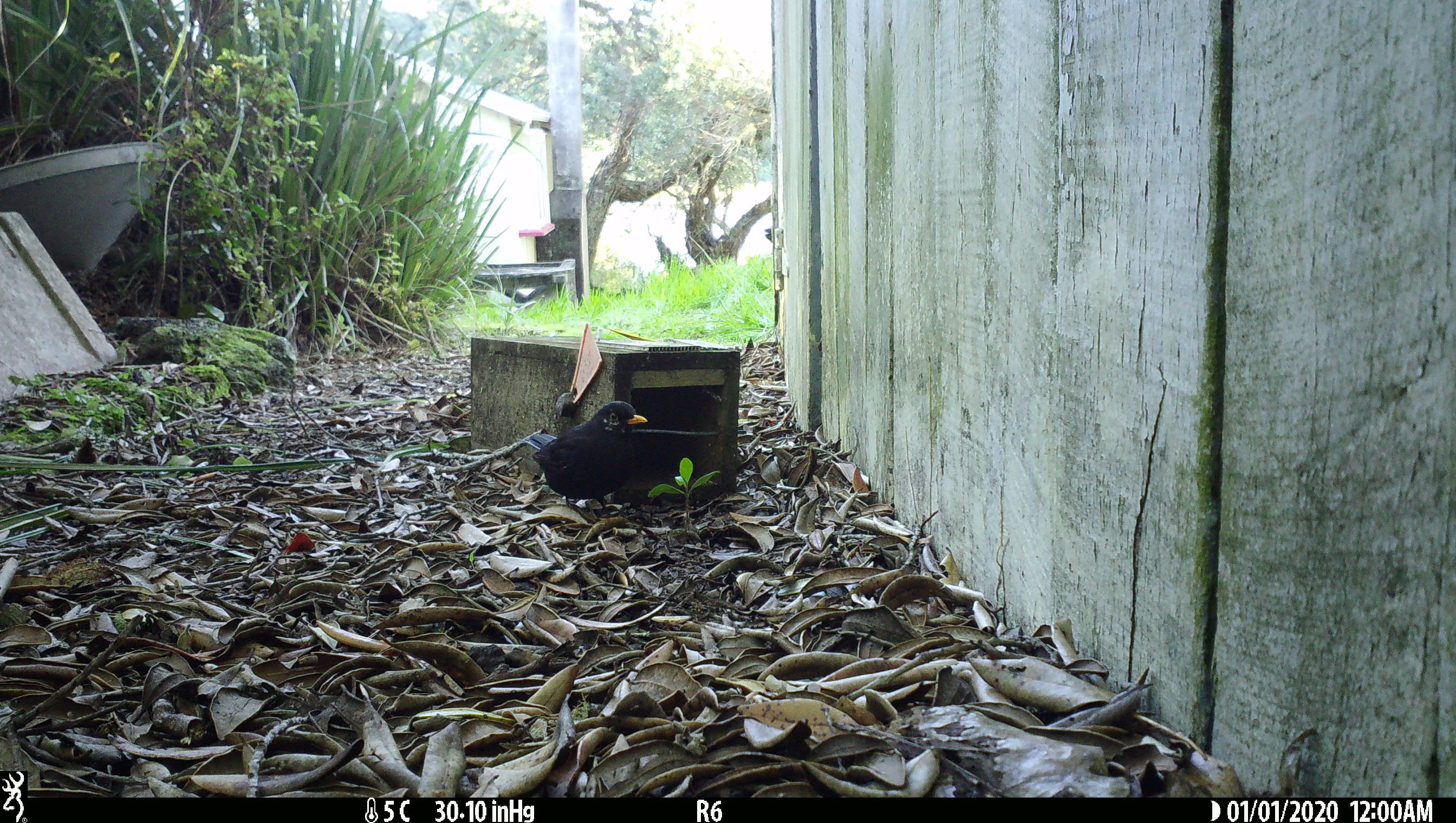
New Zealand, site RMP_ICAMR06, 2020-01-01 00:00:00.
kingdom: Animalia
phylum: Chordata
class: Aves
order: Passeriformes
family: Turdidae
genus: Turdus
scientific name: Turdus merula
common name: eurasian blackbird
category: blackbird